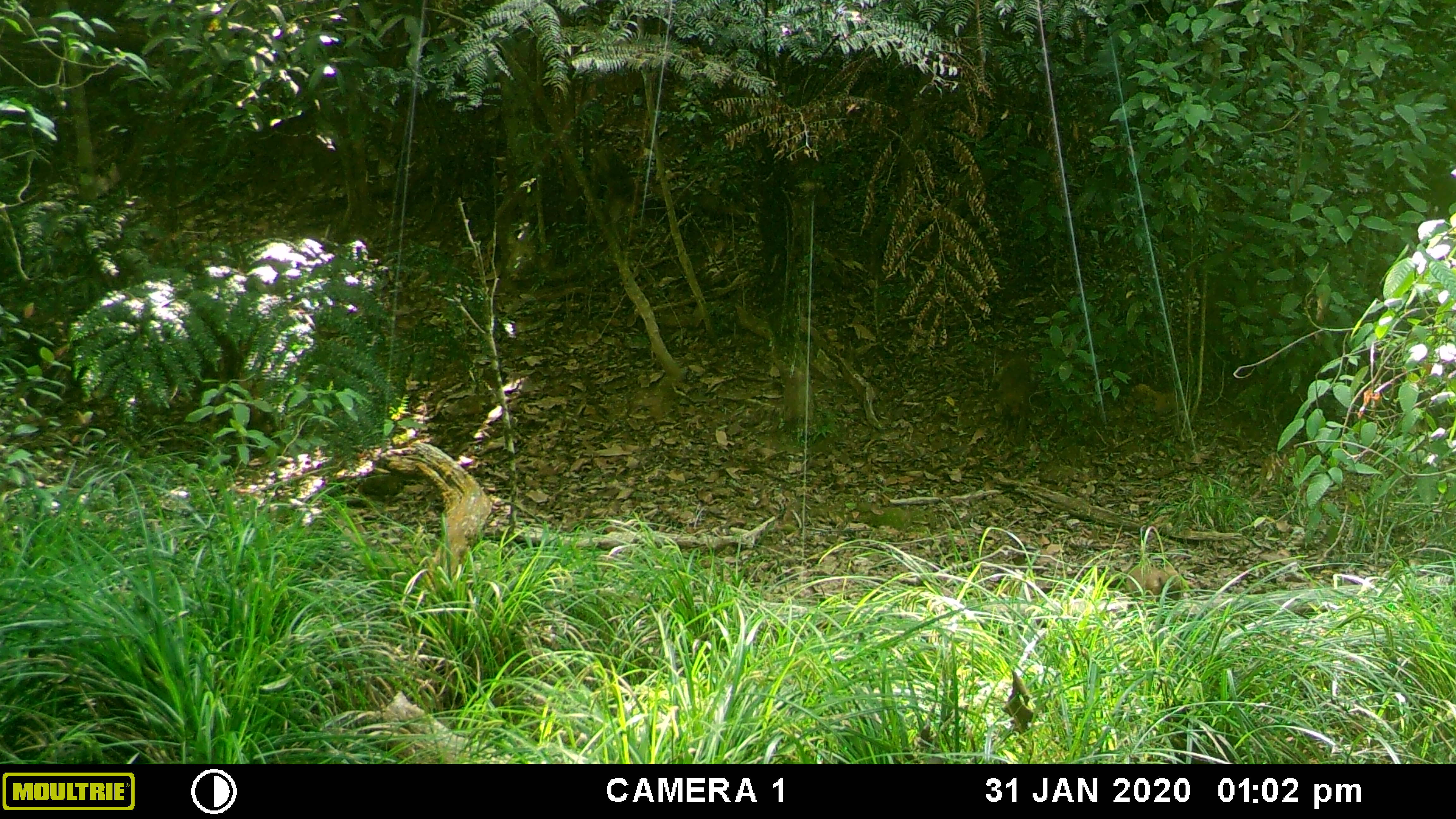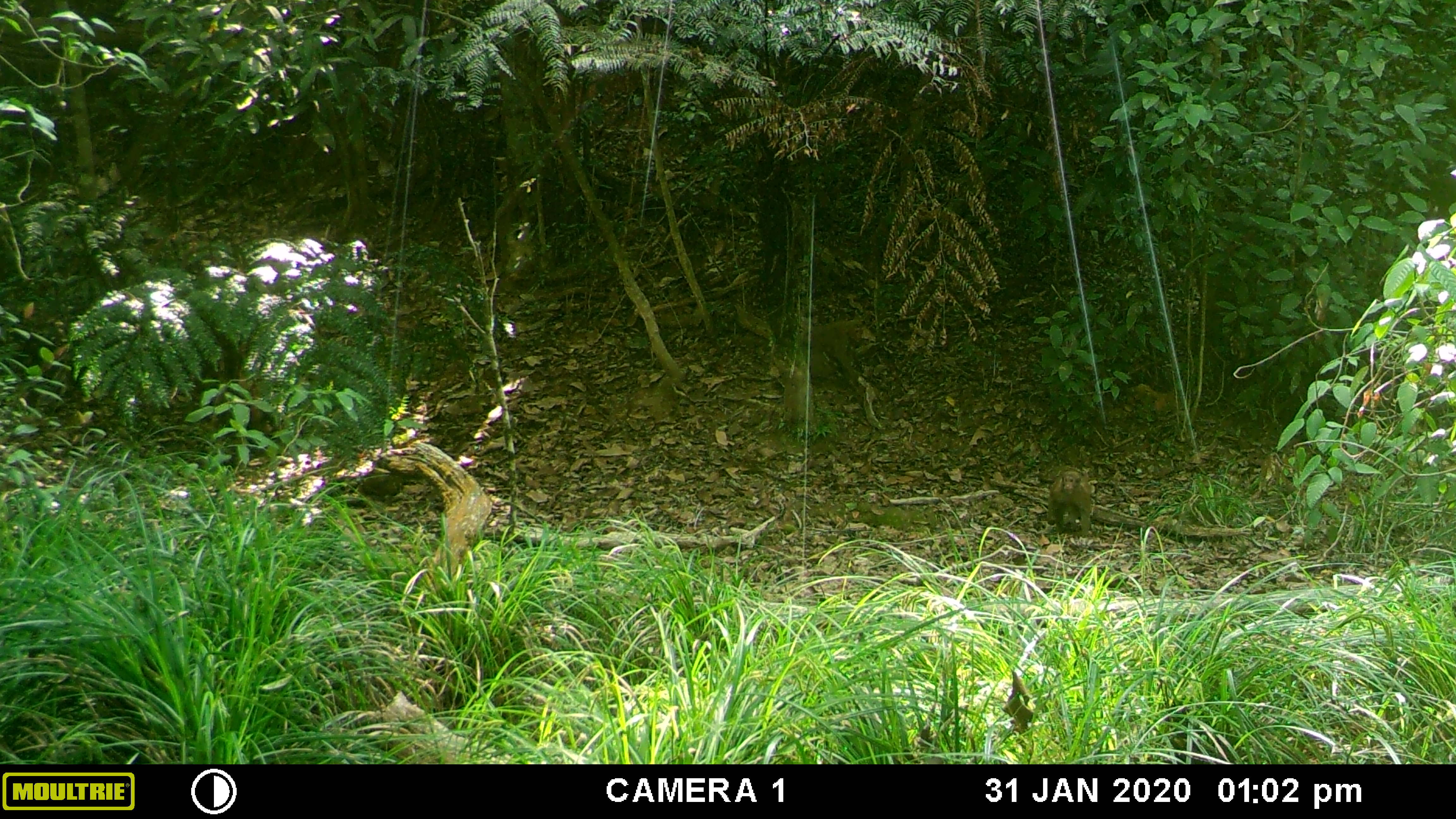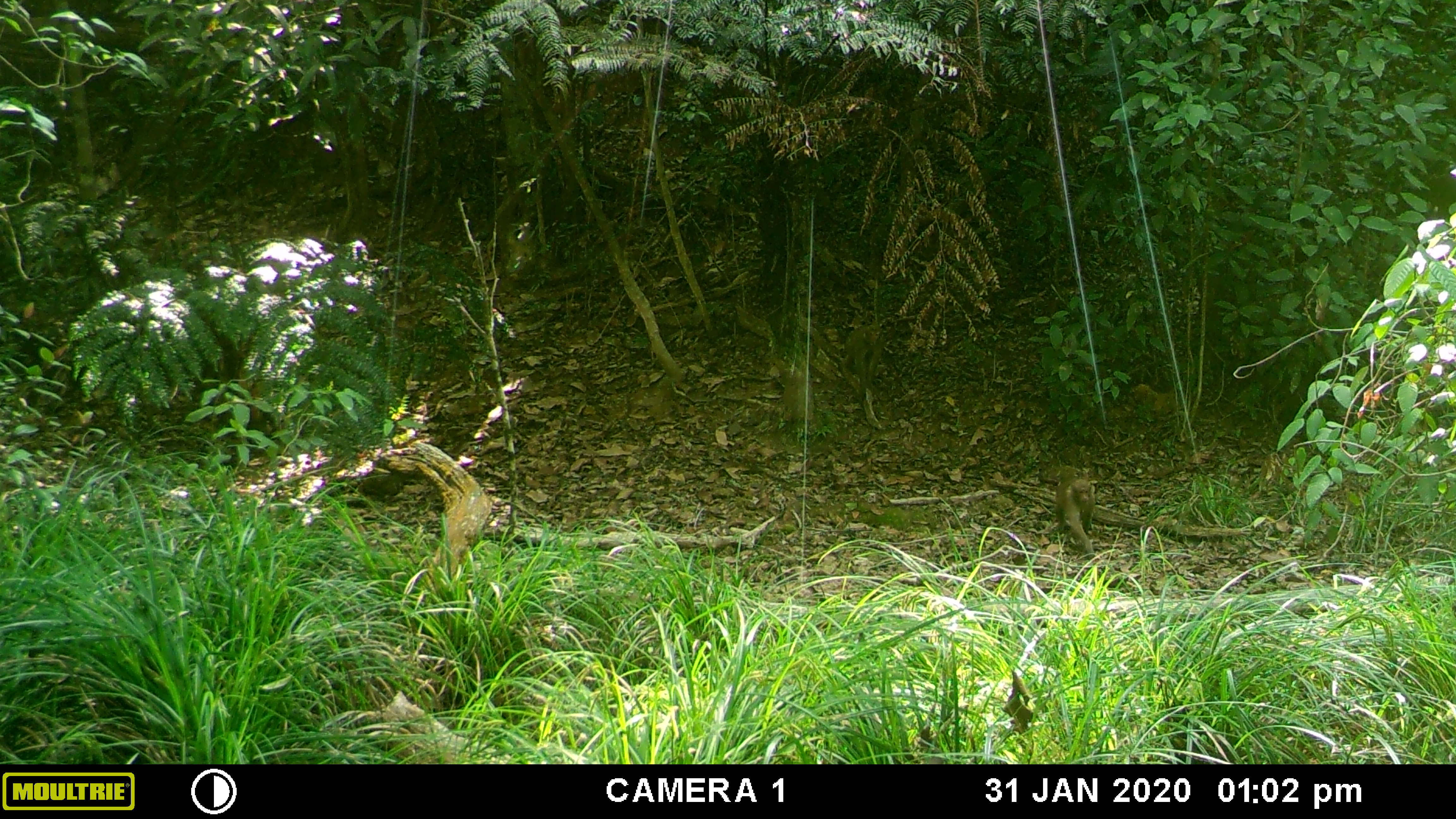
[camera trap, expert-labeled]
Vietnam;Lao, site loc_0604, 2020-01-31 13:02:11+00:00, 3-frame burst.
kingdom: Animalia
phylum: Chordata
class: Mammalia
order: Primates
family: Cercopithecidae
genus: Macaca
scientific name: Macaca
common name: macaques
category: assam or rhesus macaque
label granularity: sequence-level